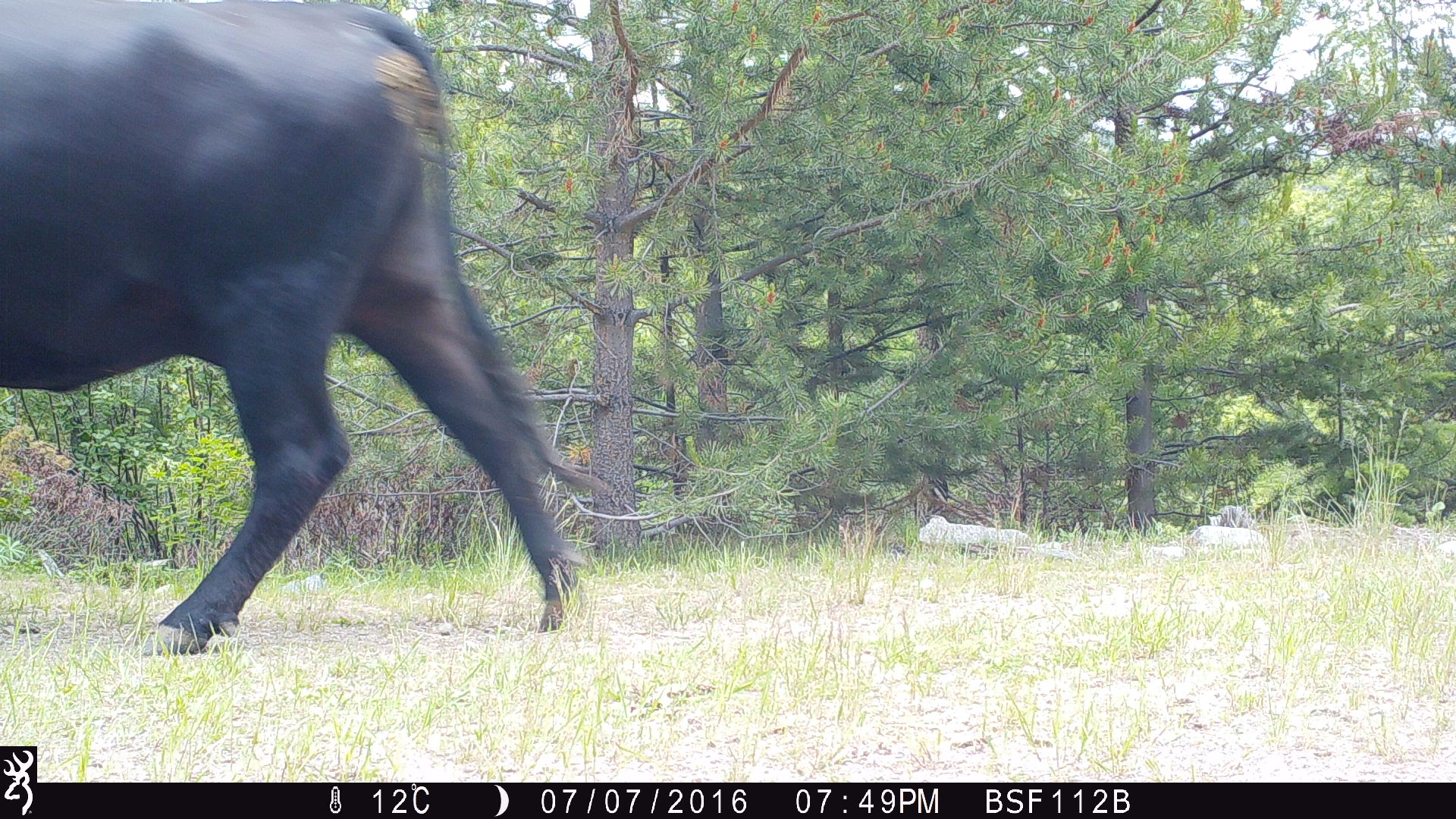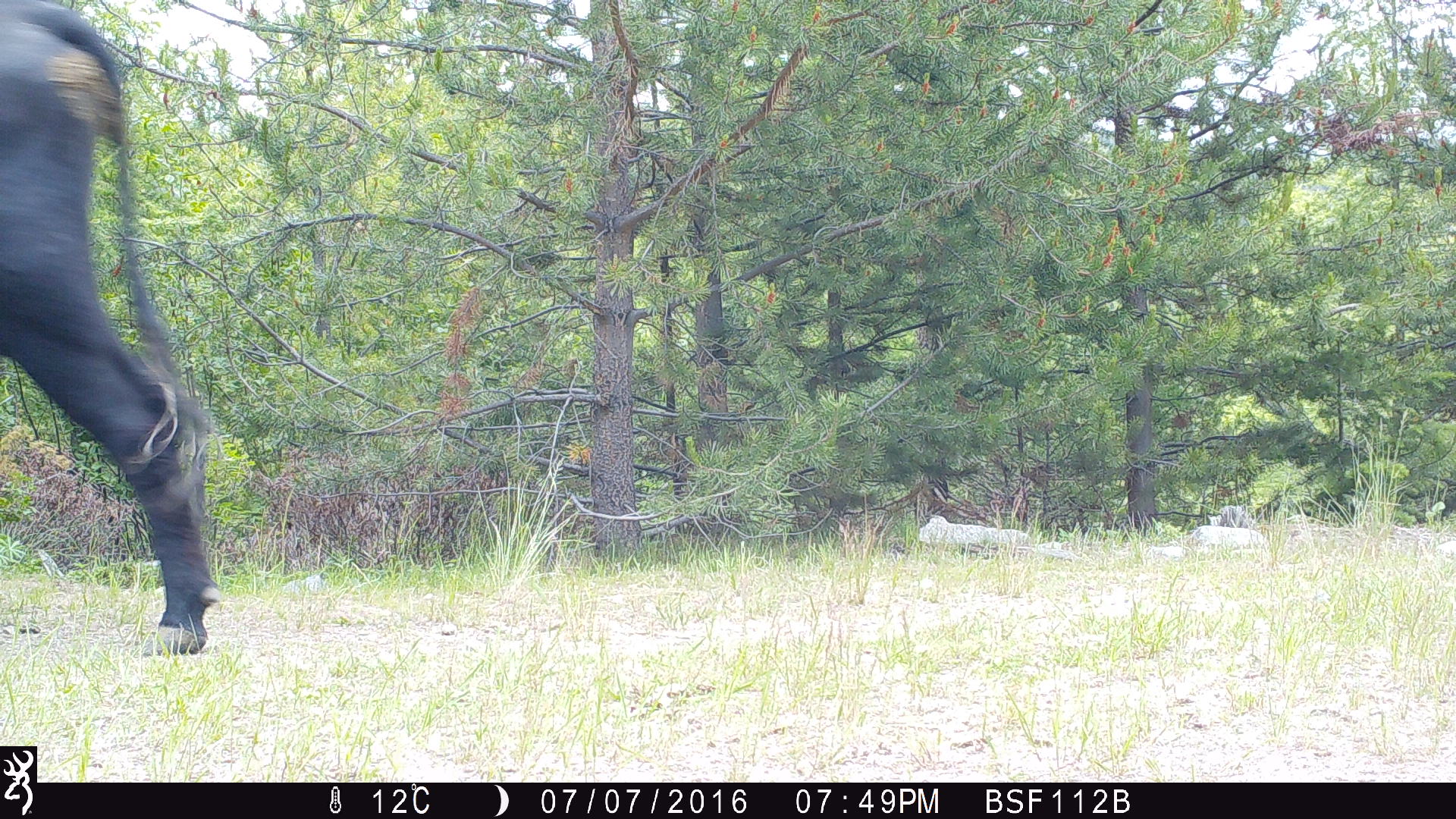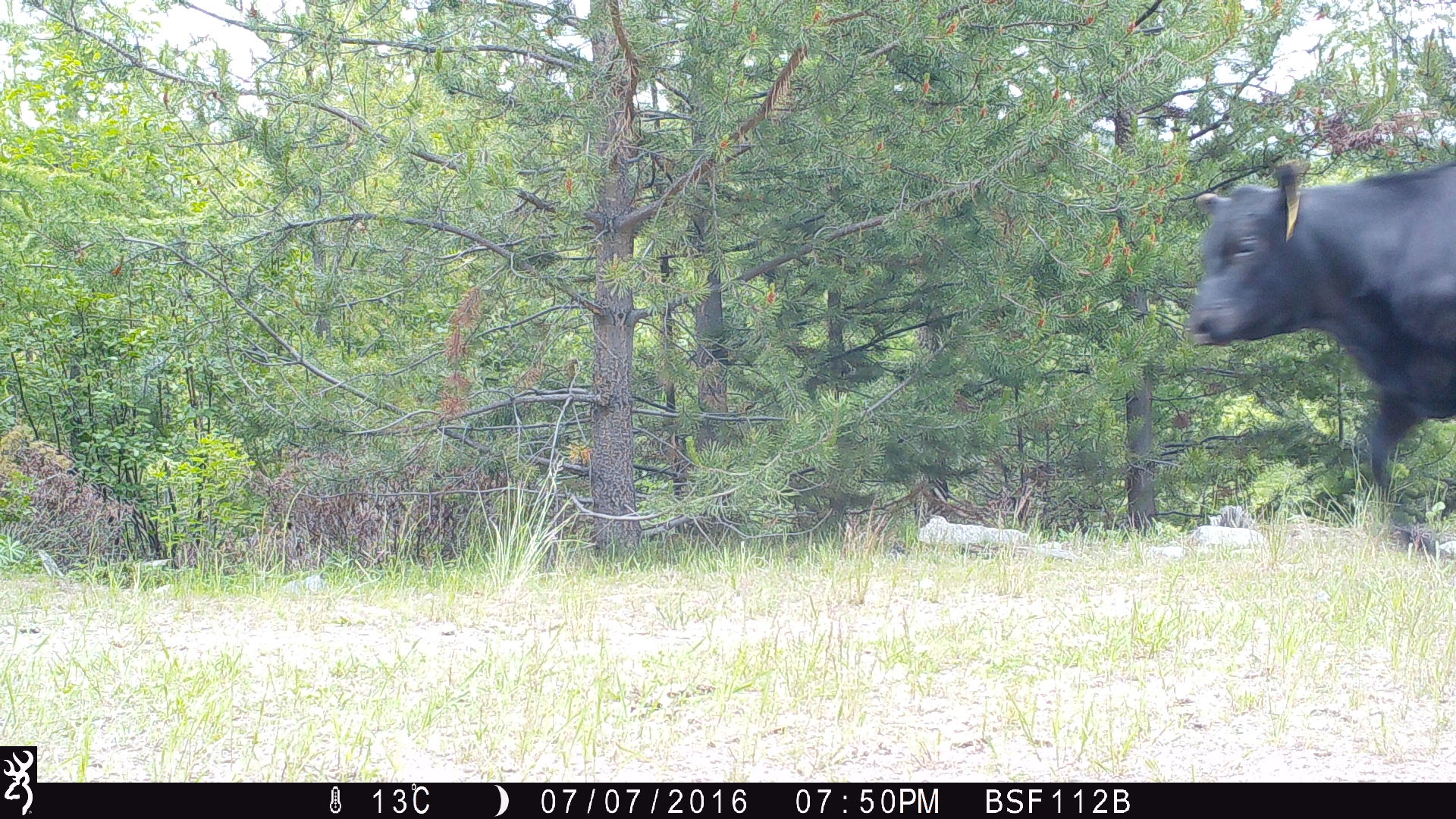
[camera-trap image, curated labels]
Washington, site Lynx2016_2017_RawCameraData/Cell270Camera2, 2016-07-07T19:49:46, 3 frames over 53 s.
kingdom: Animalia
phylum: Chordata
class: Mammalia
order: Artiodactyla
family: Bovidae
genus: Bos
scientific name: Bos taurus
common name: domestic cattle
Domestic cattle (Bos taurus). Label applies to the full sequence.